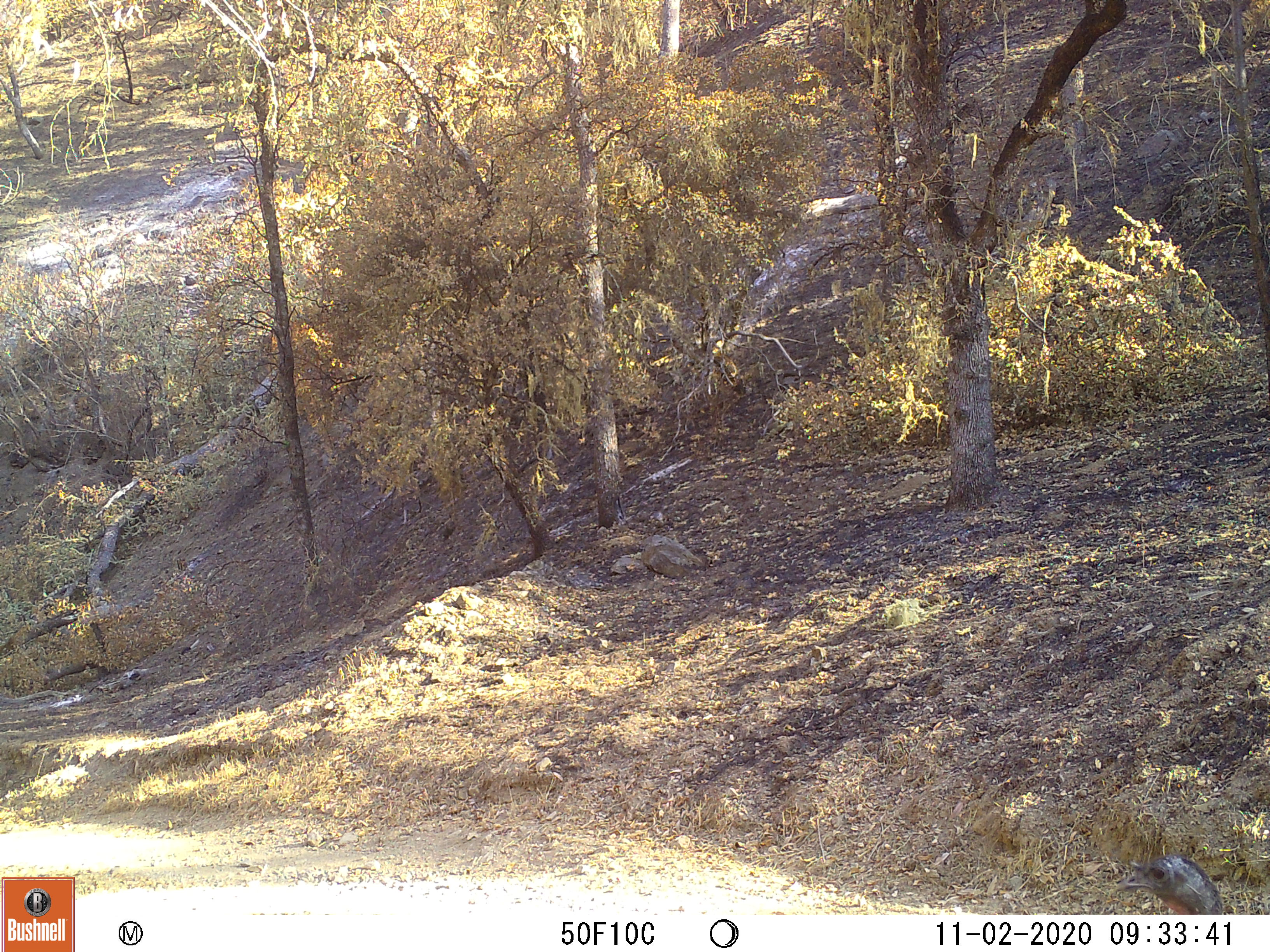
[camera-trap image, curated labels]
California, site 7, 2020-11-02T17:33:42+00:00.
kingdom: Animalia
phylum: Chordata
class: Aves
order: Galliformes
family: Phasianidae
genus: Meleagris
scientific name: Meleagris gallopavo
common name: turkey